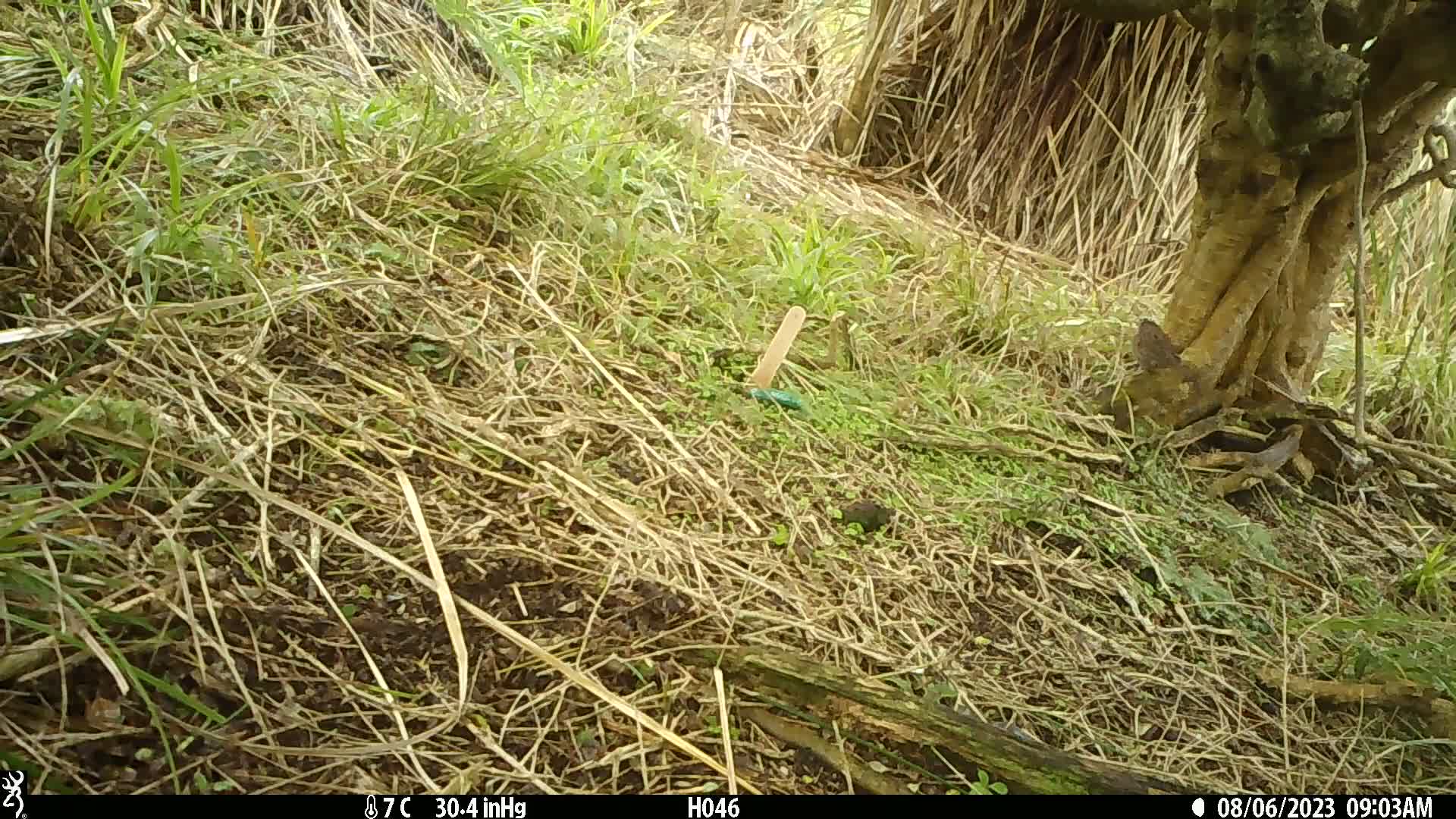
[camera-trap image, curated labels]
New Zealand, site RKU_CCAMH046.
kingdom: Animalia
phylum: Chordata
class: Aves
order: Passeriformes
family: Prunellidae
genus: Prunella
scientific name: Prunella modularis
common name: dunnock